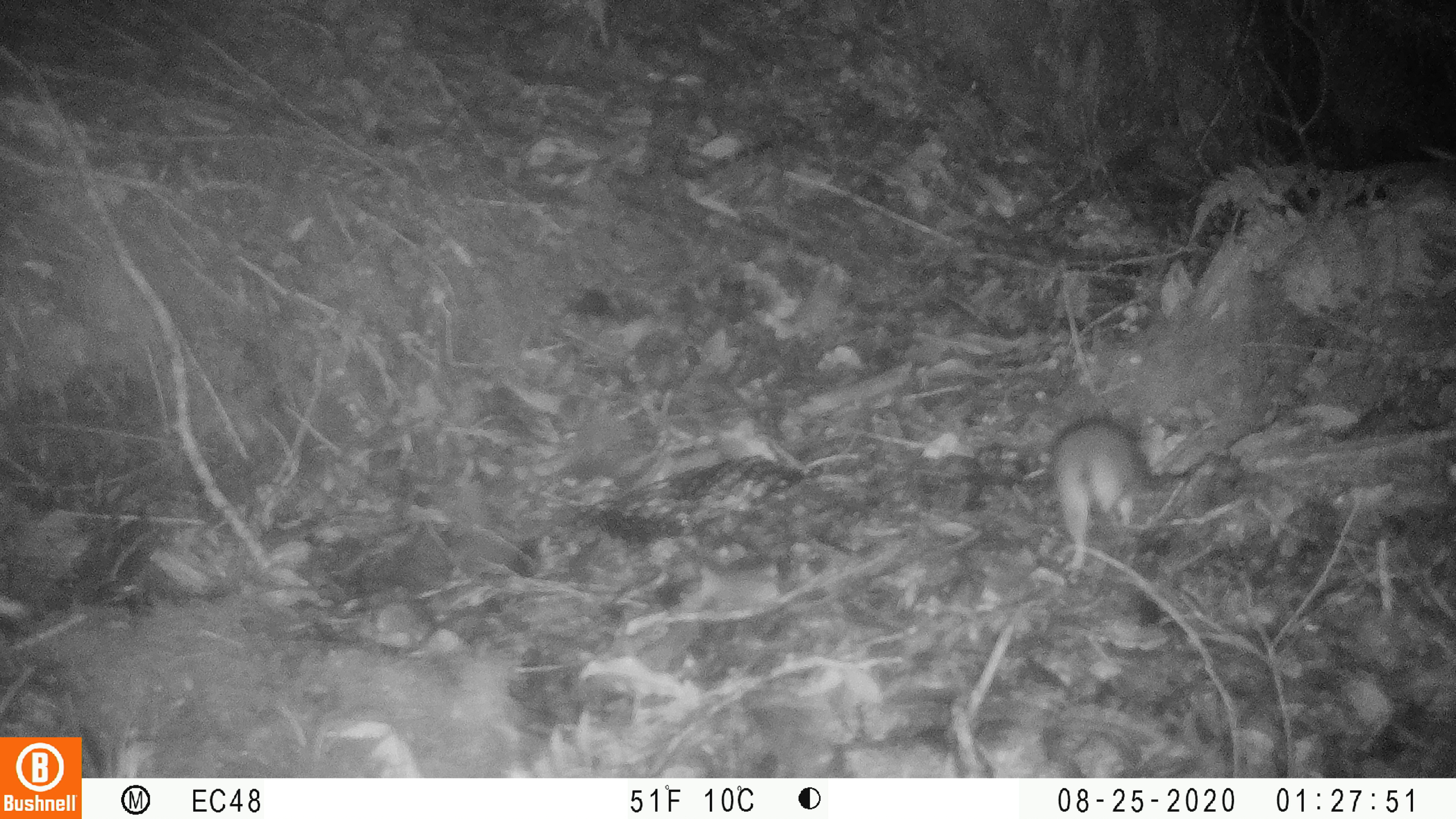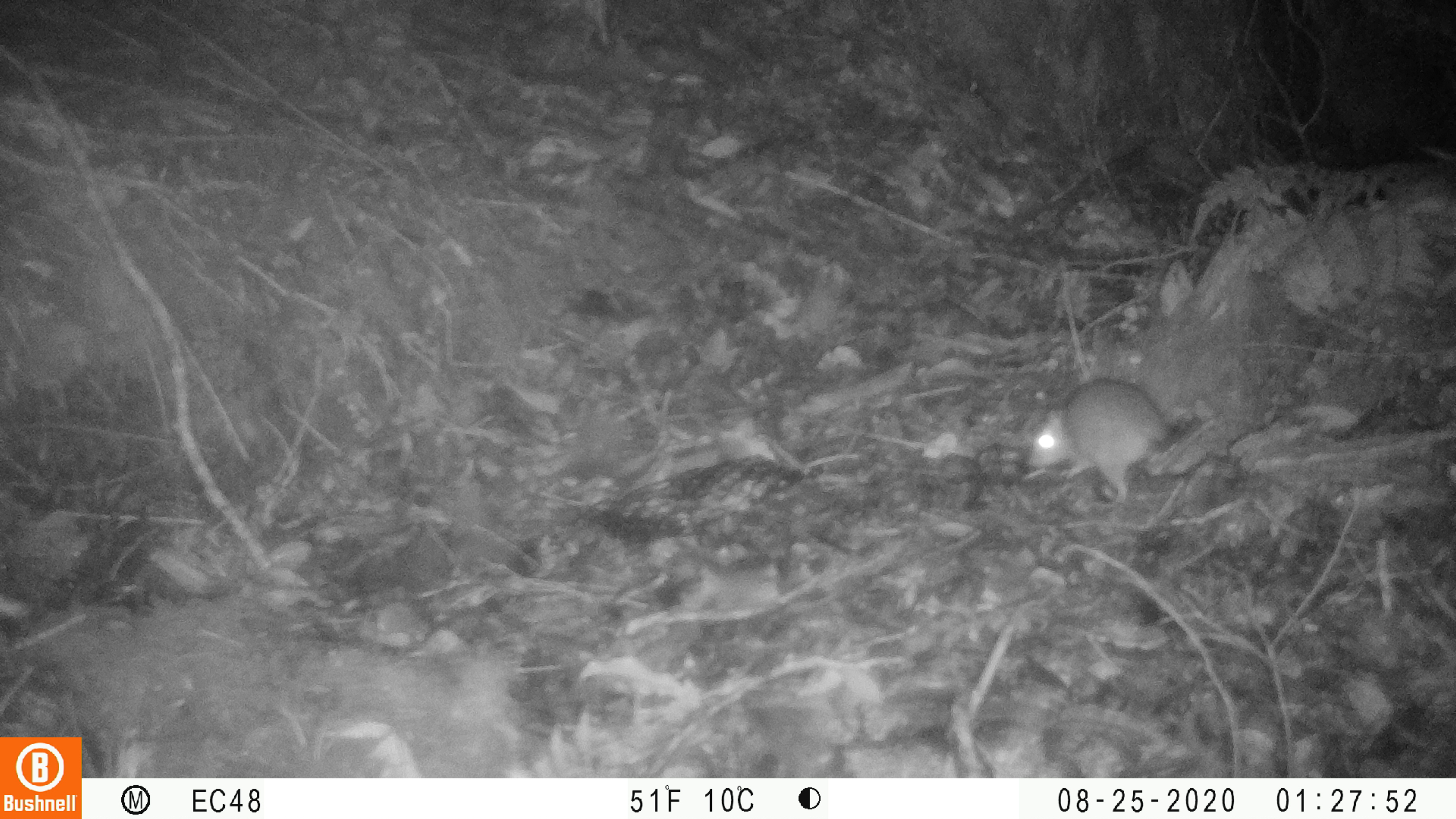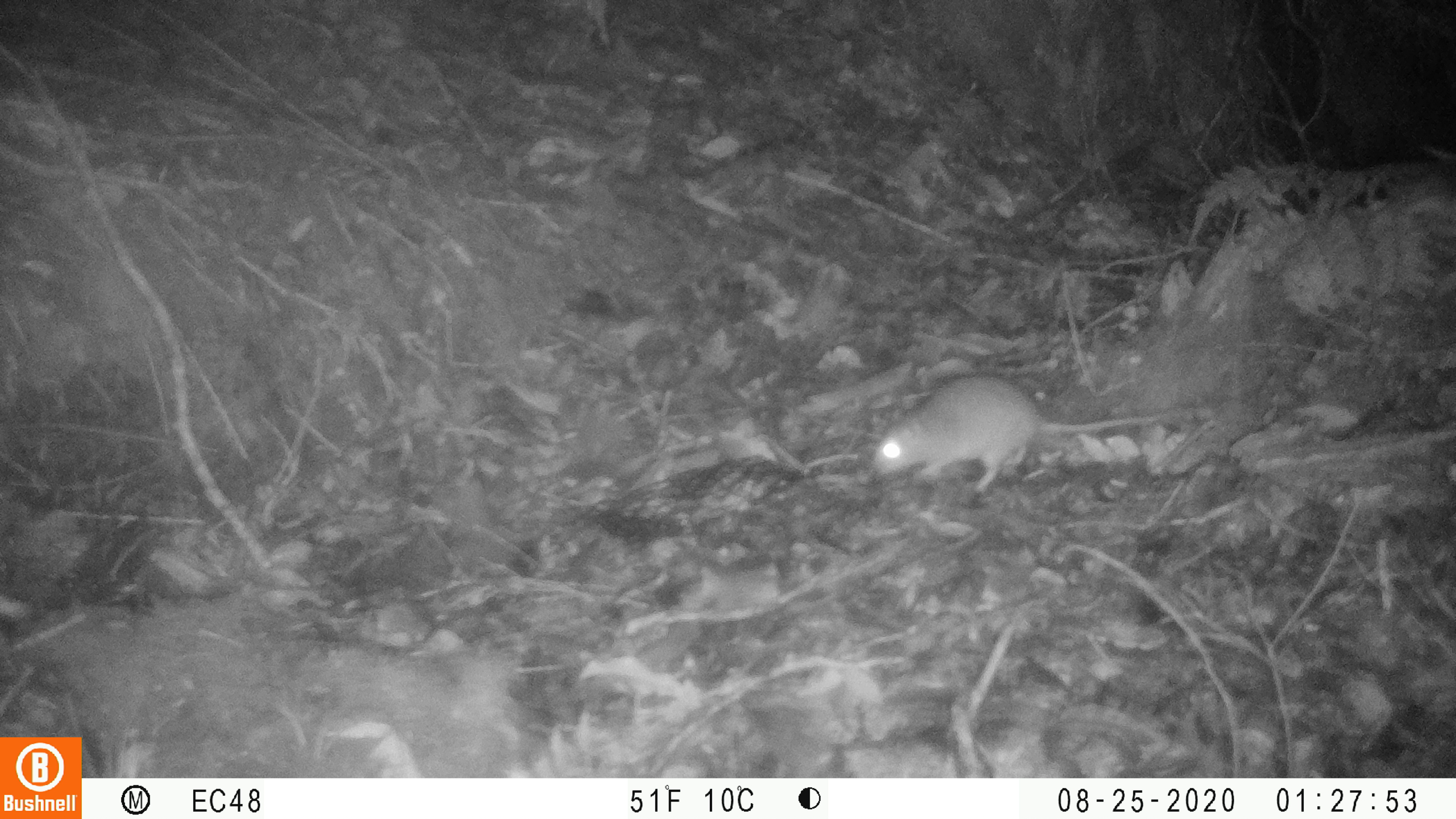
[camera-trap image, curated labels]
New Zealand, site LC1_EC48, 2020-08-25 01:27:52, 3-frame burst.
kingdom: Animalia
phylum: Chordata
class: Mammalia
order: Rodentia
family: Muridae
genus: Rattus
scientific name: Rattus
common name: rat